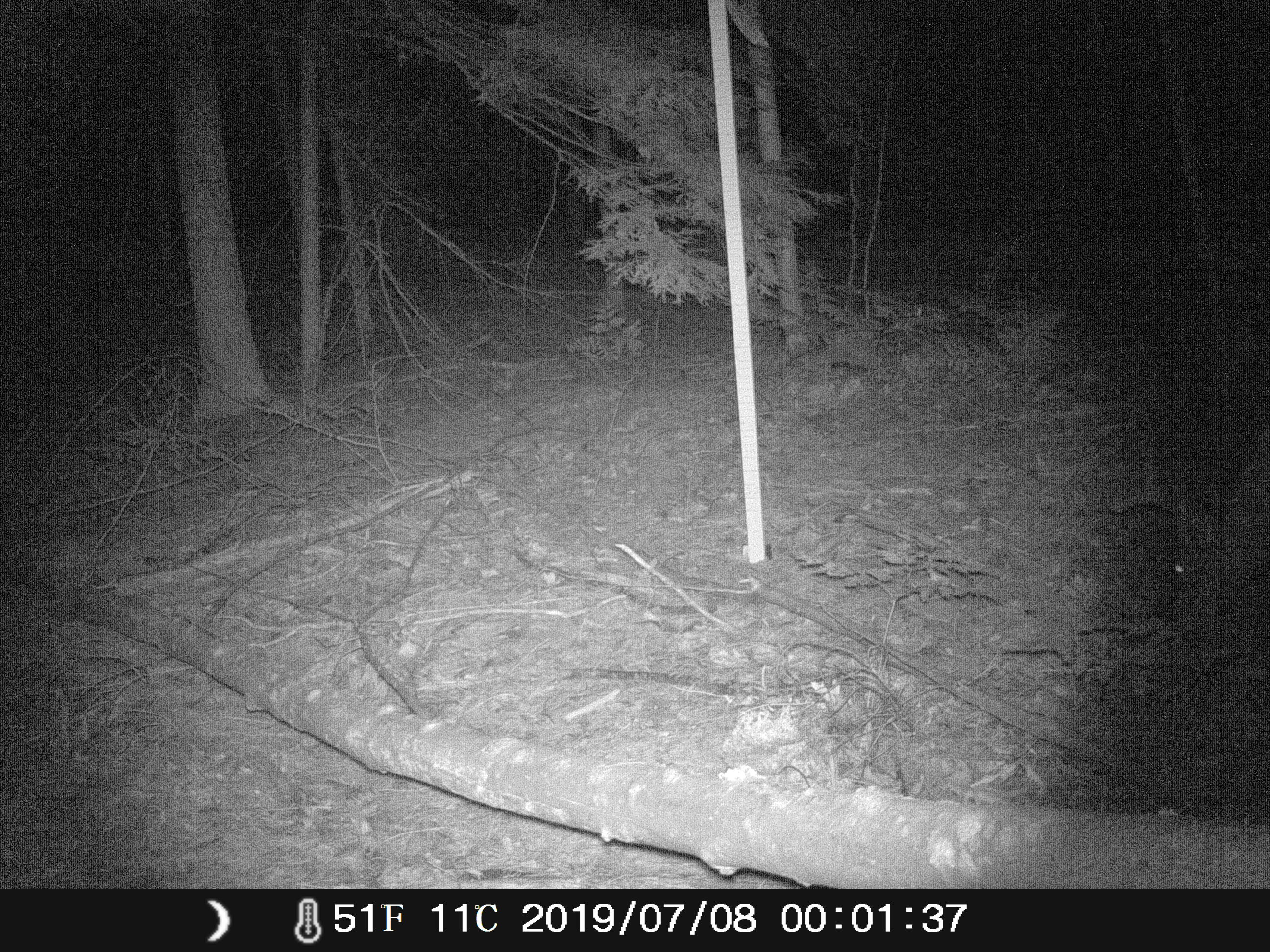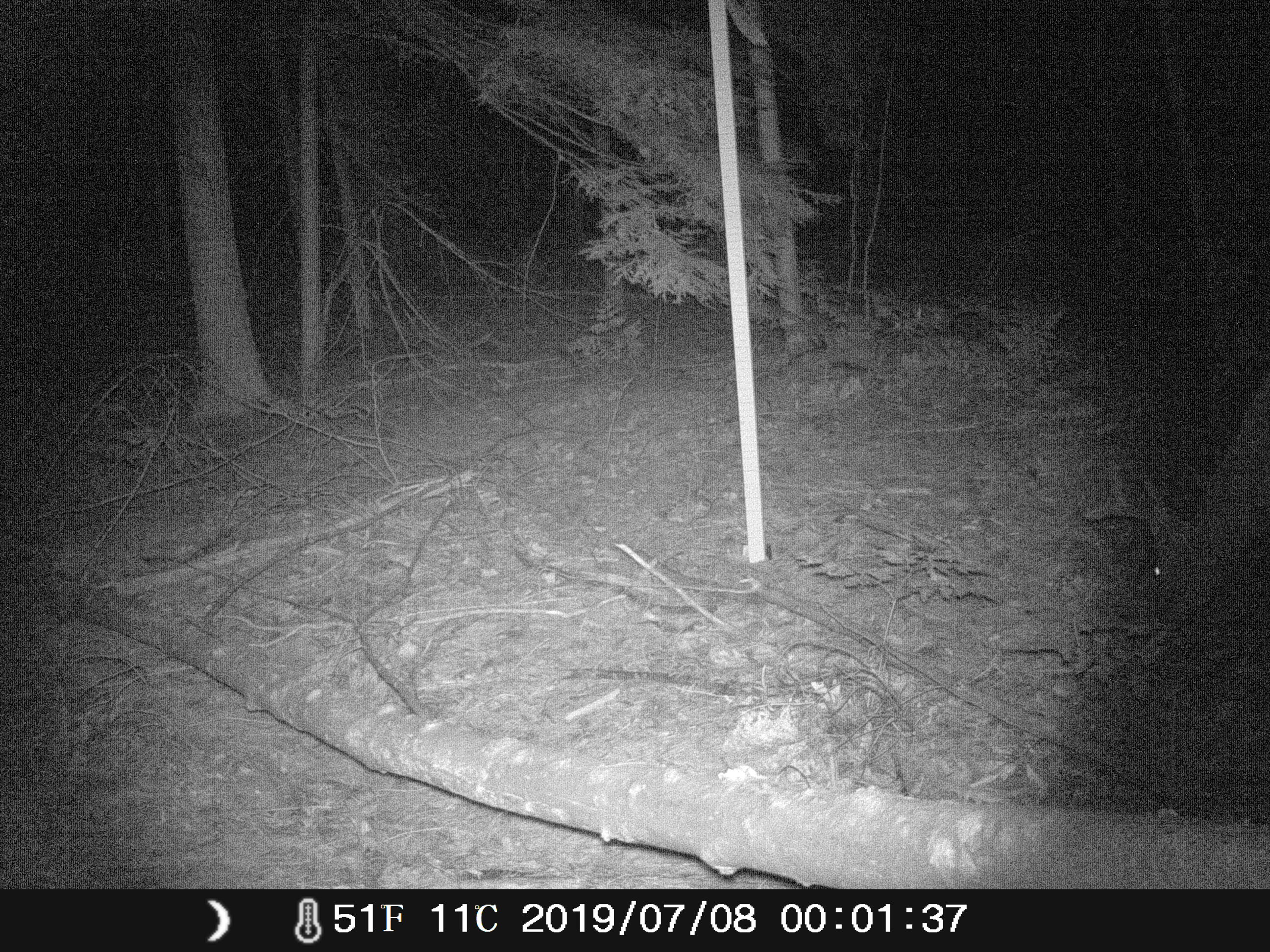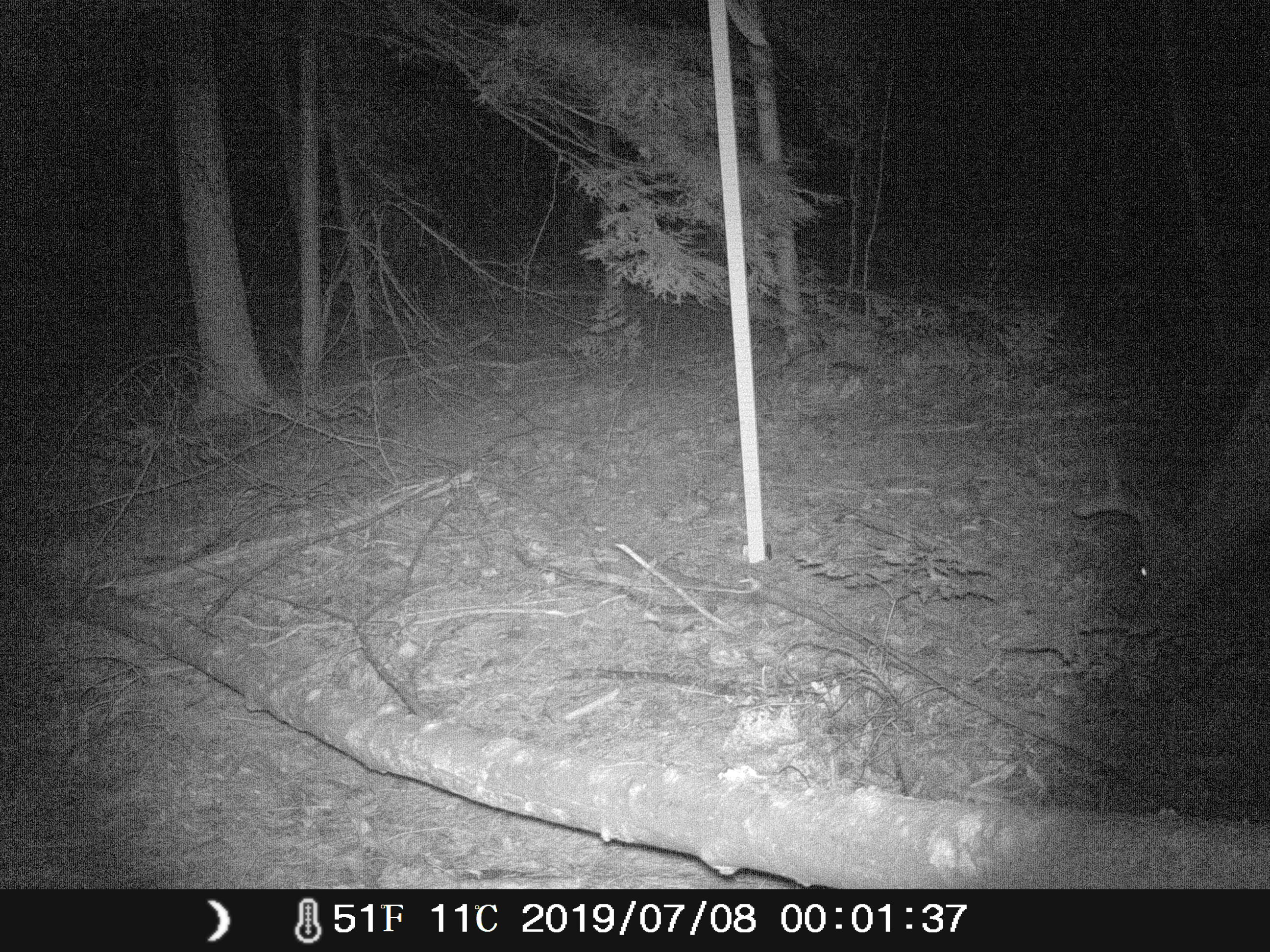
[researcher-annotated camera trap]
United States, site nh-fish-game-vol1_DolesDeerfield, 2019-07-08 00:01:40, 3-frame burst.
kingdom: Animalia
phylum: Chordata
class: Mammalia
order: Artiodactyla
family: Cervidae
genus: Odocoileus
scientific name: Odocoileus virginianus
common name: white-tailed deer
White-tailed deer (Odocoileus virginianus).